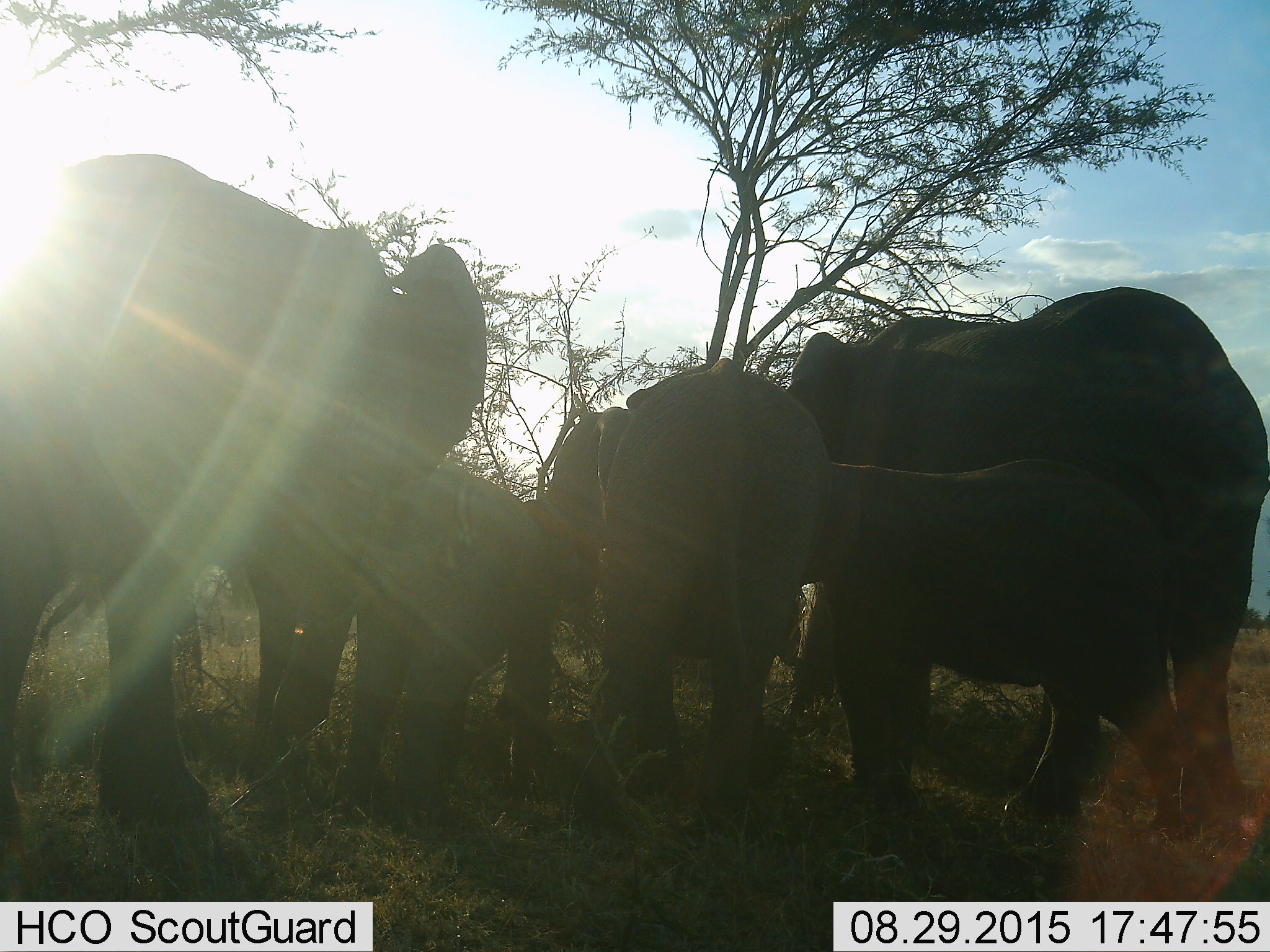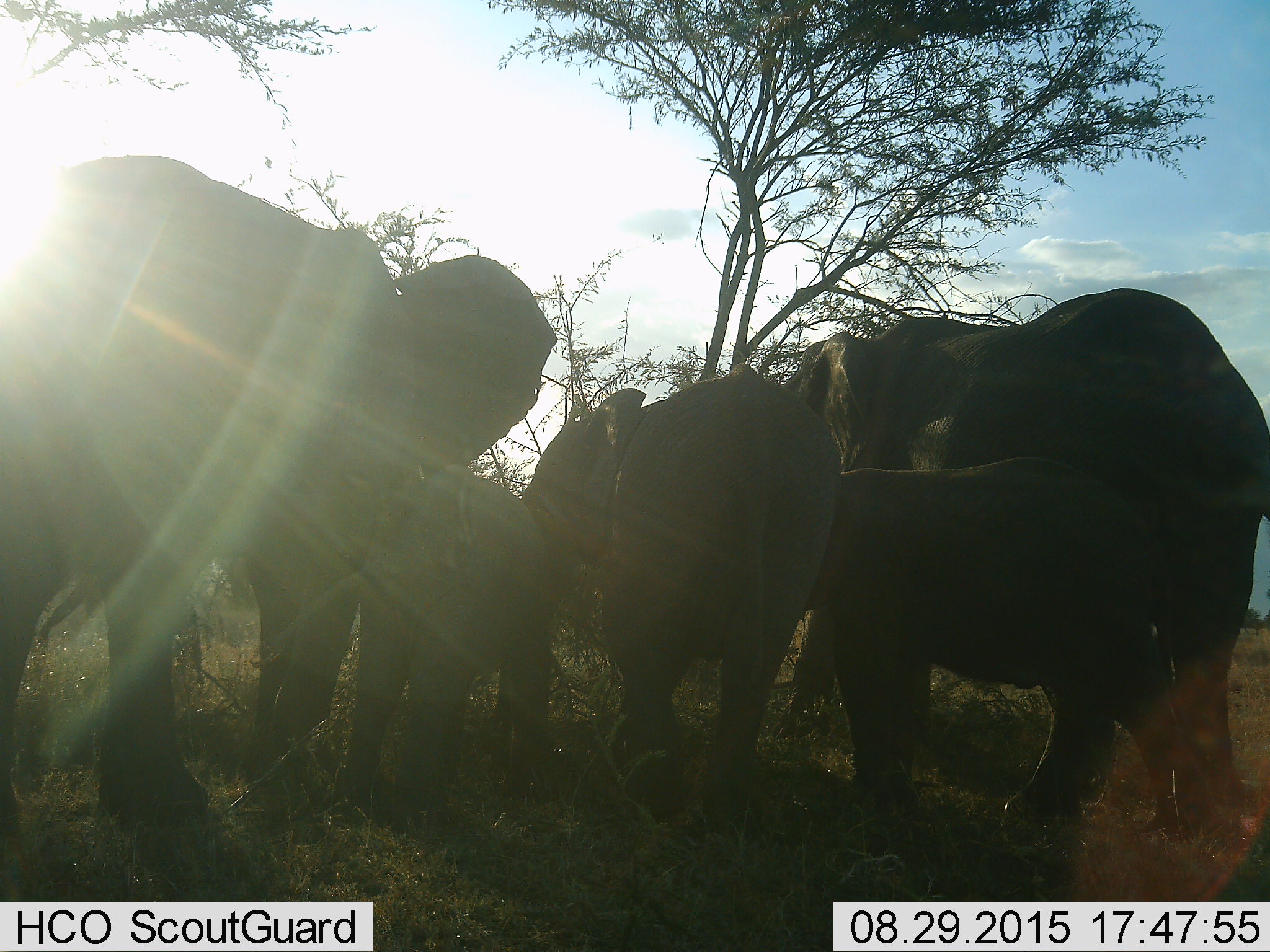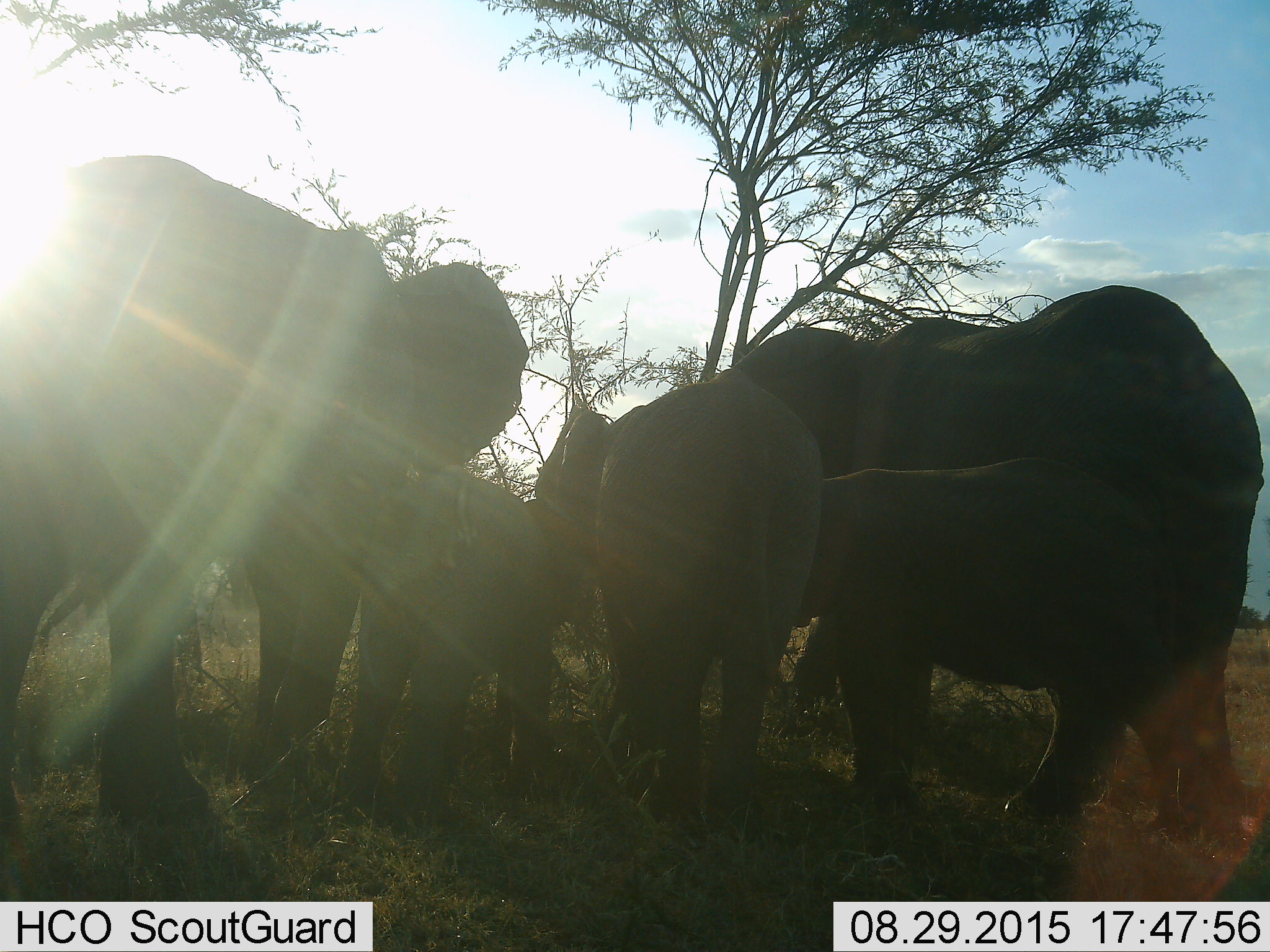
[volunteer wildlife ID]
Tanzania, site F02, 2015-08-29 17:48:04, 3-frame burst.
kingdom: Animalia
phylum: Chordata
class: Mammalia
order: Proboscidea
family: Elephantidae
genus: Loxodonta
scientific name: Loxodonta africana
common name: african bush elephant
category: elephant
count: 5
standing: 78%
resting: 0%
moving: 17%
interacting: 22%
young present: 100%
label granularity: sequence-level